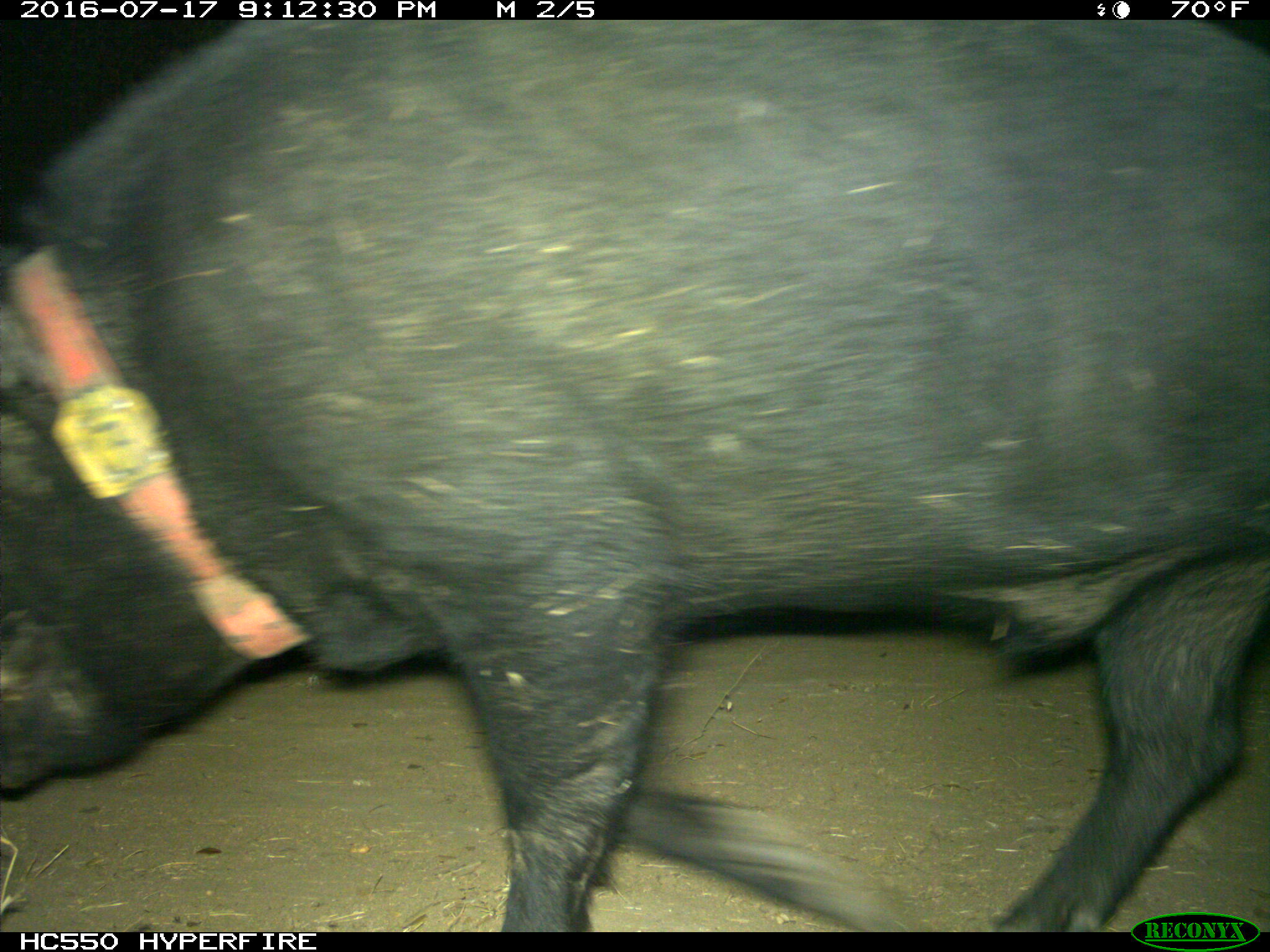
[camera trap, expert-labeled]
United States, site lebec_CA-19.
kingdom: Animalia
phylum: Chordata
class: Mammalia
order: Artiodactyla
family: Suidae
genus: Sus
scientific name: Sus scrofa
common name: wild boar